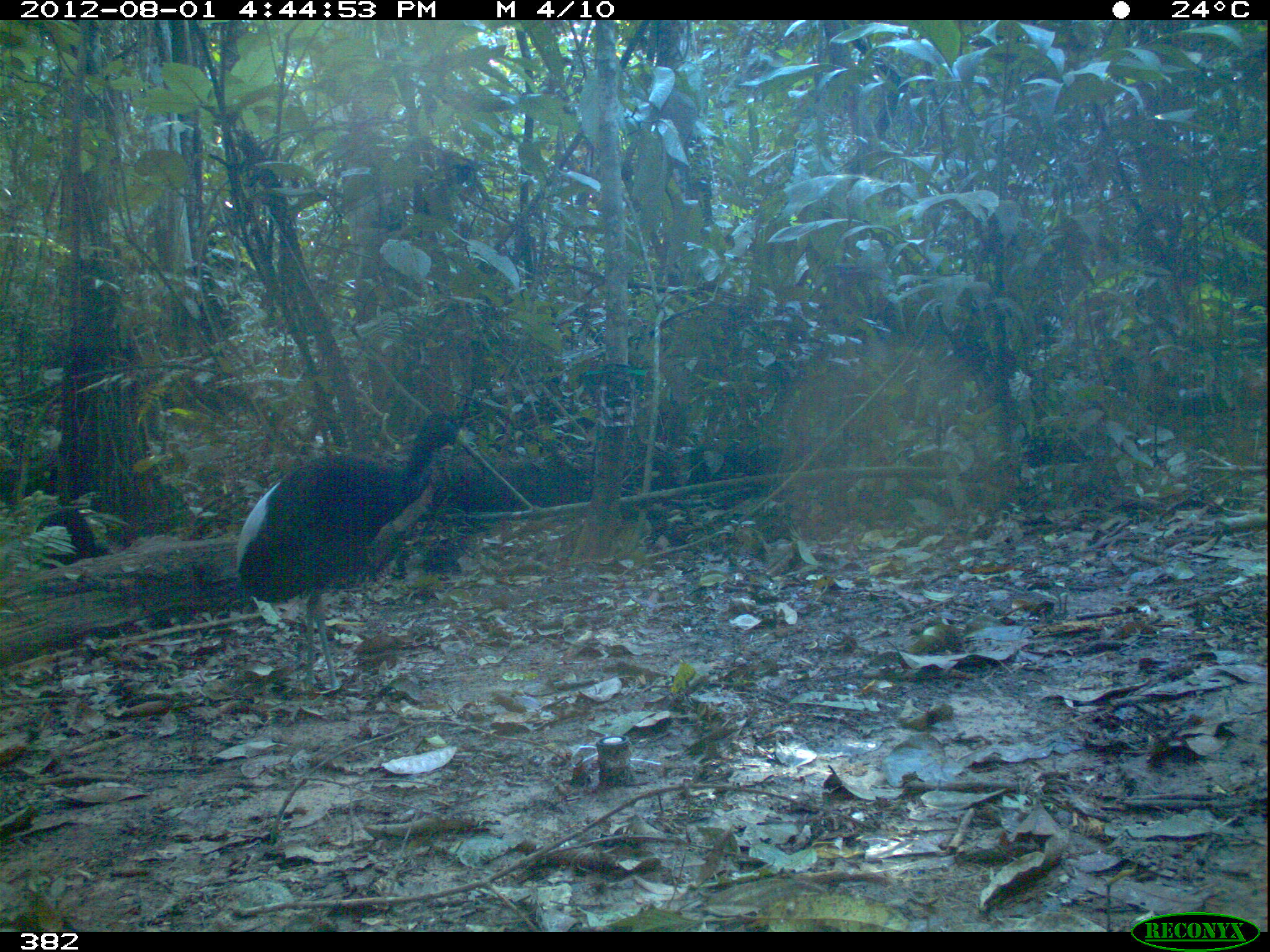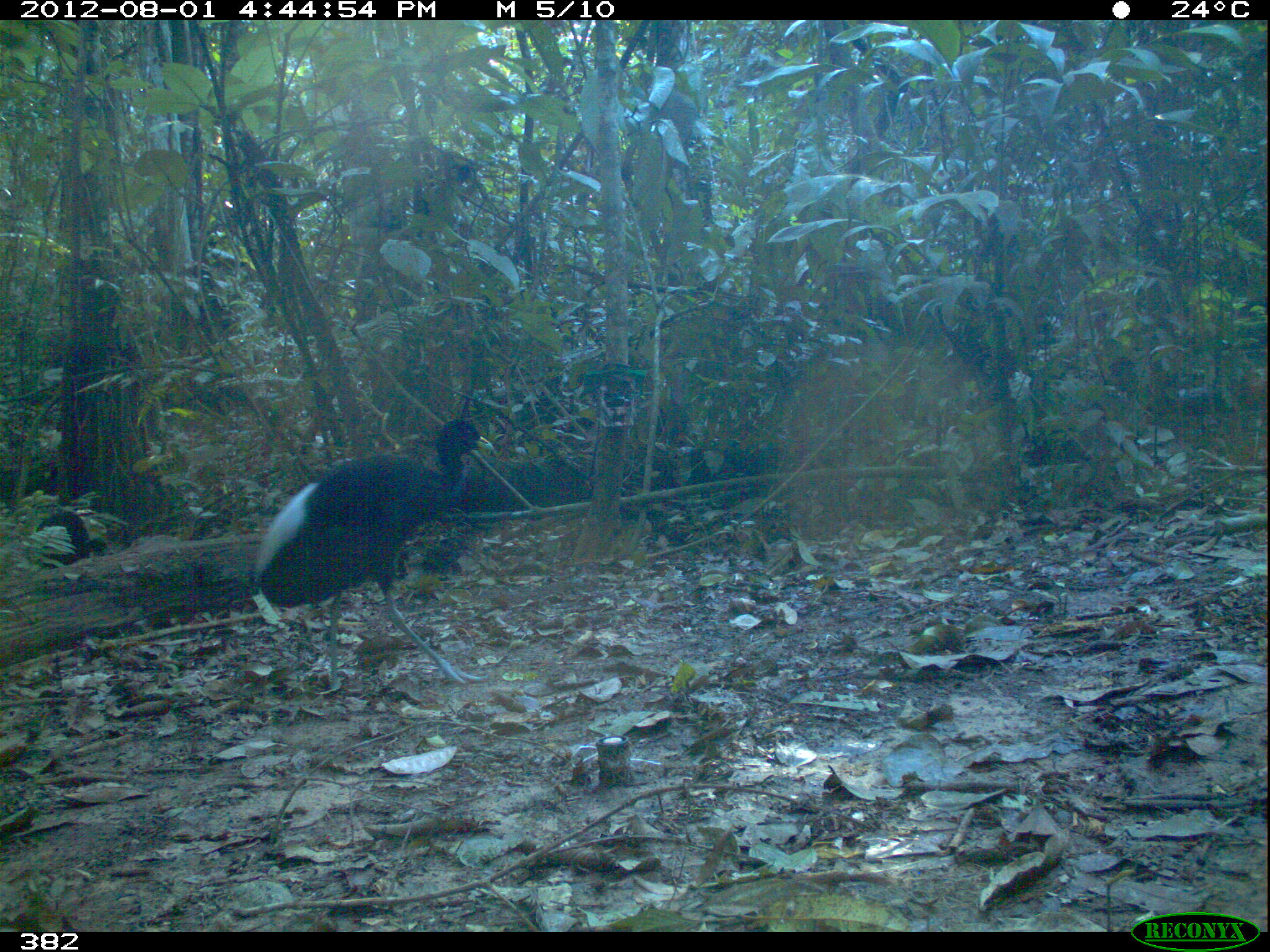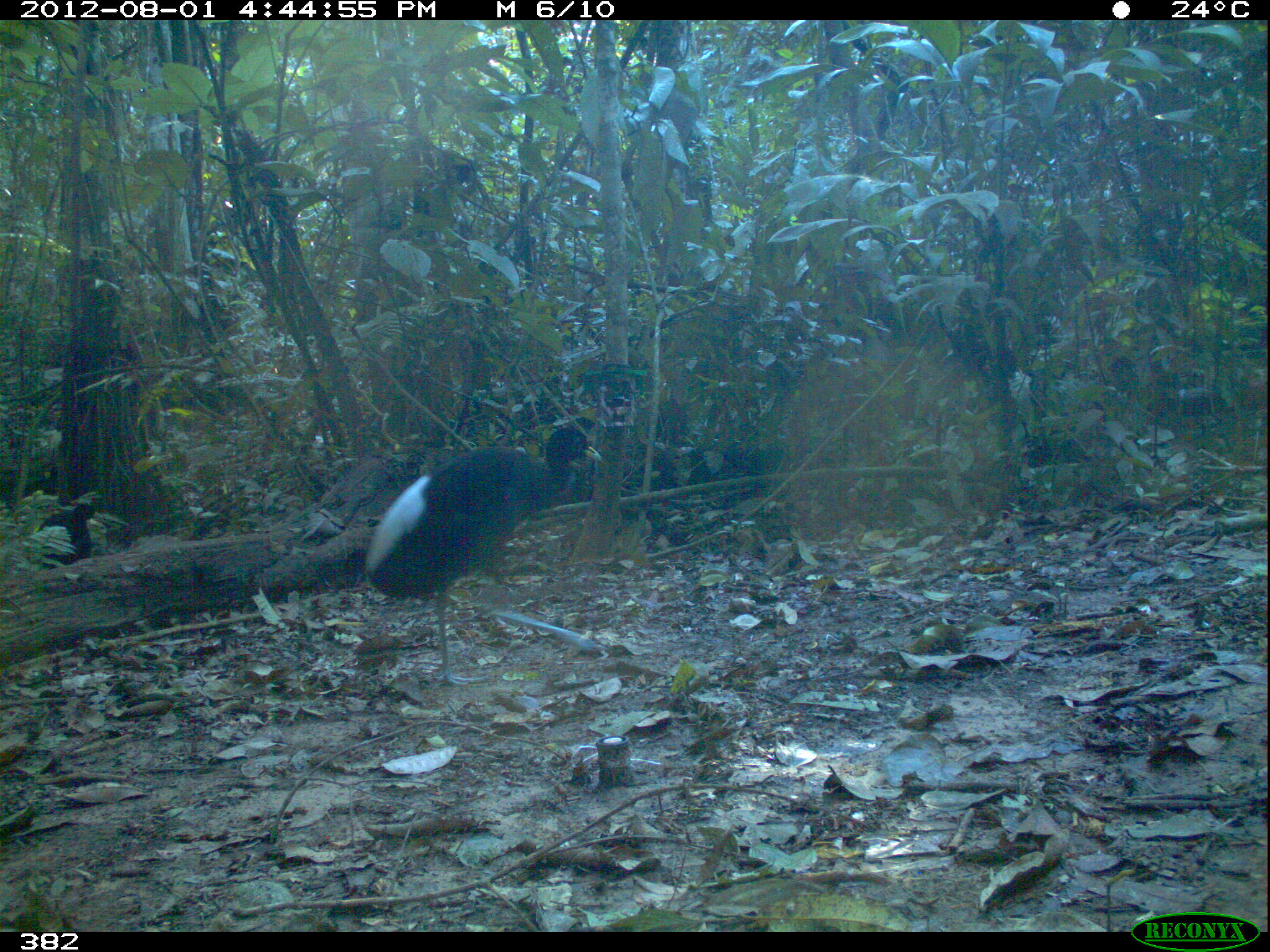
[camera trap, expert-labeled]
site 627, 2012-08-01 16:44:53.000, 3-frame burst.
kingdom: Animalia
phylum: Chordata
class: Aves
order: Gruiformes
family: Psophiidae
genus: Psophia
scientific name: Psophia leucoptera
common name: pale-winged trumpeter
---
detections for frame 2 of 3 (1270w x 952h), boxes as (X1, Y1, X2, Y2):
psophia leucoptera: (252, 418, 496, 691); (34, 509, 110, 568)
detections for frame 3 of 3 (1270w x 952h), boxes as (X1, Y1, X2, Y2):
psophia leucoptera: (362, 426, 602, 685); (34, 503, 100, 570)